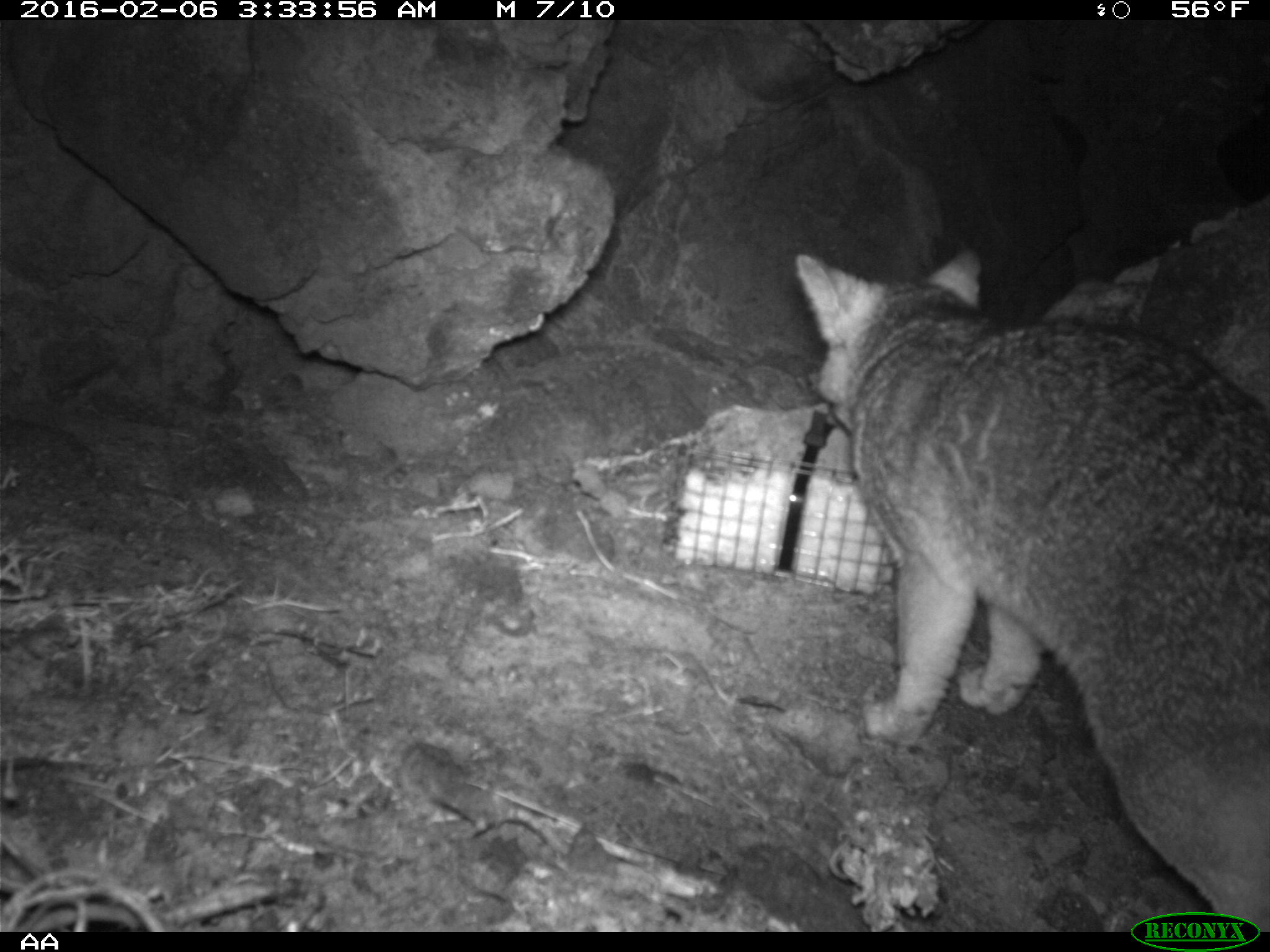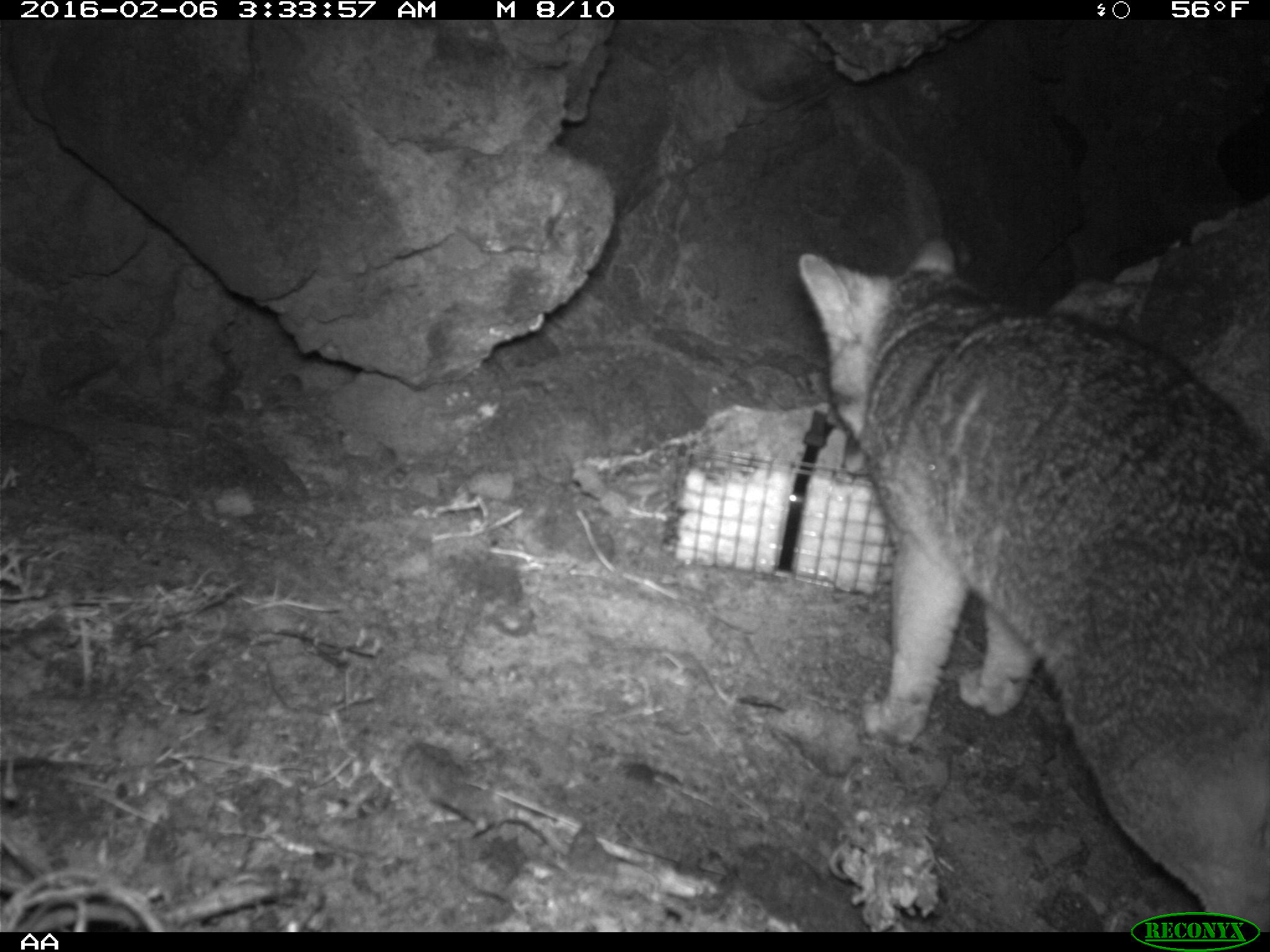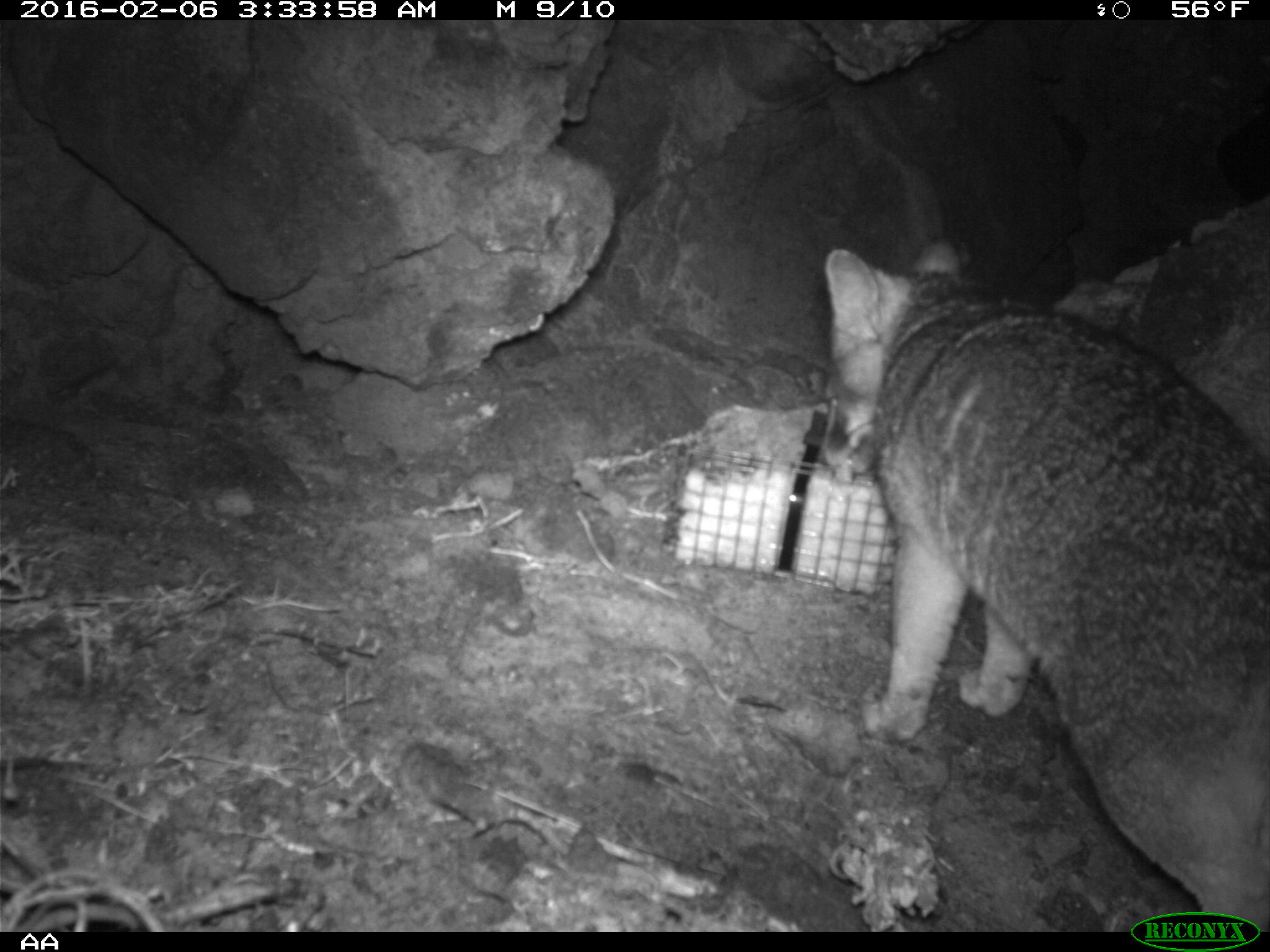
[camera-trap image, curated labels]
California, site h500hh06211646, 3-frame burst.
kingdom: Animalia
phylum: Chordata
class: Mammalia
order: Carnivora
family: Canidae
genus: Urocyon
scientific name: Urocyon littoralis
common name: island fox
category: fox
Fox (island fox) (Urocyon littoralis).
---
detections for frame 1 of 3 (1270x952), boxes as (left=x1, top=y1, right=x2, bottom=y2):
fox: (left=793, top=242, right=1269, bottom=933)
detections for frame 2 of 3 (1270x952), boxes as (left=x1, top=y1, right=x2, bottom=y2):
fox: (left=798, top=236, right=1269, bottom=932)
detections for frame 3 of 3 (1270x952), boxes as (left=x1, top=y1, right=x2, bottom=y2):
fox: (left=818, top=241, right=1269, bottom=932)